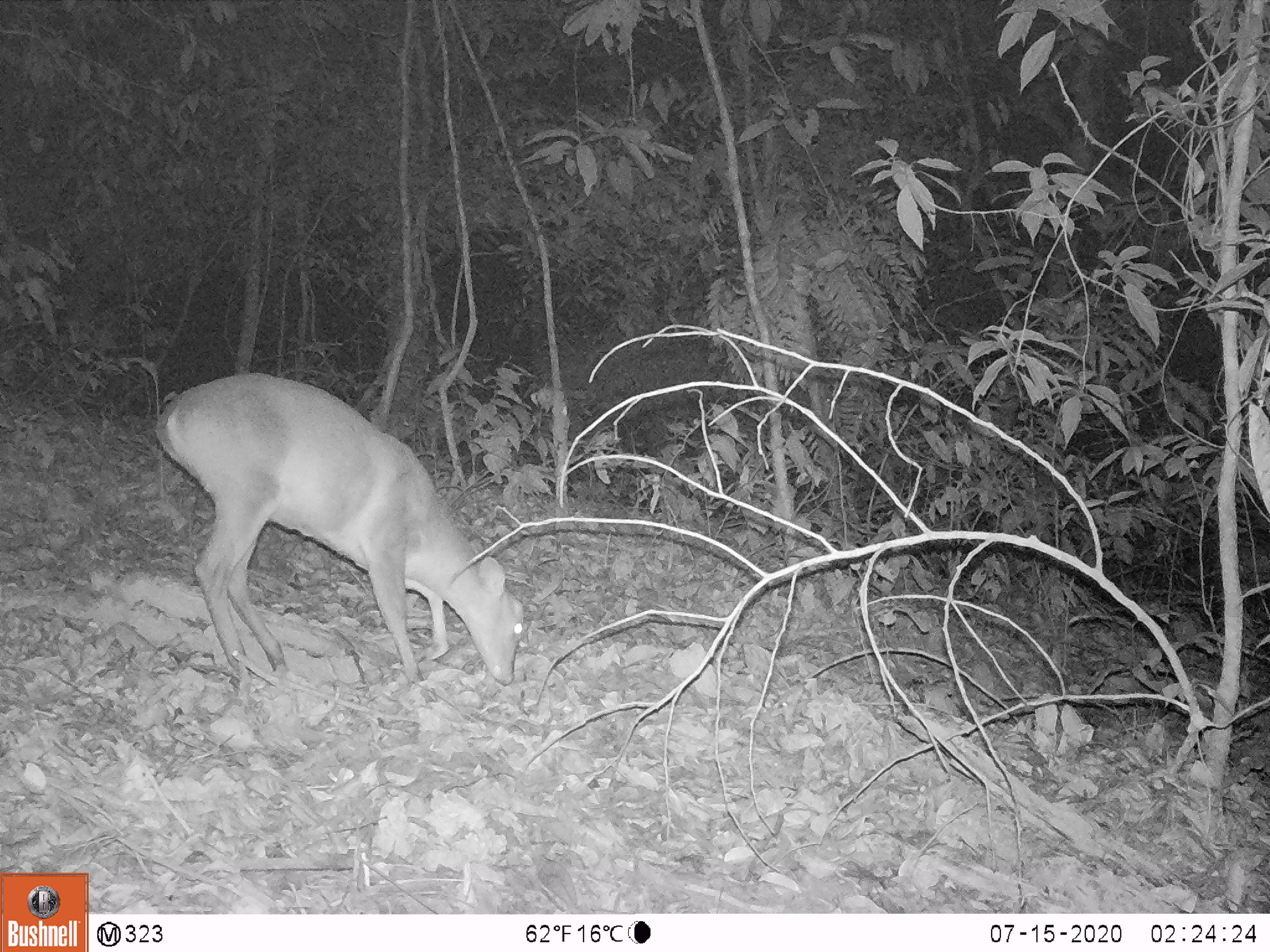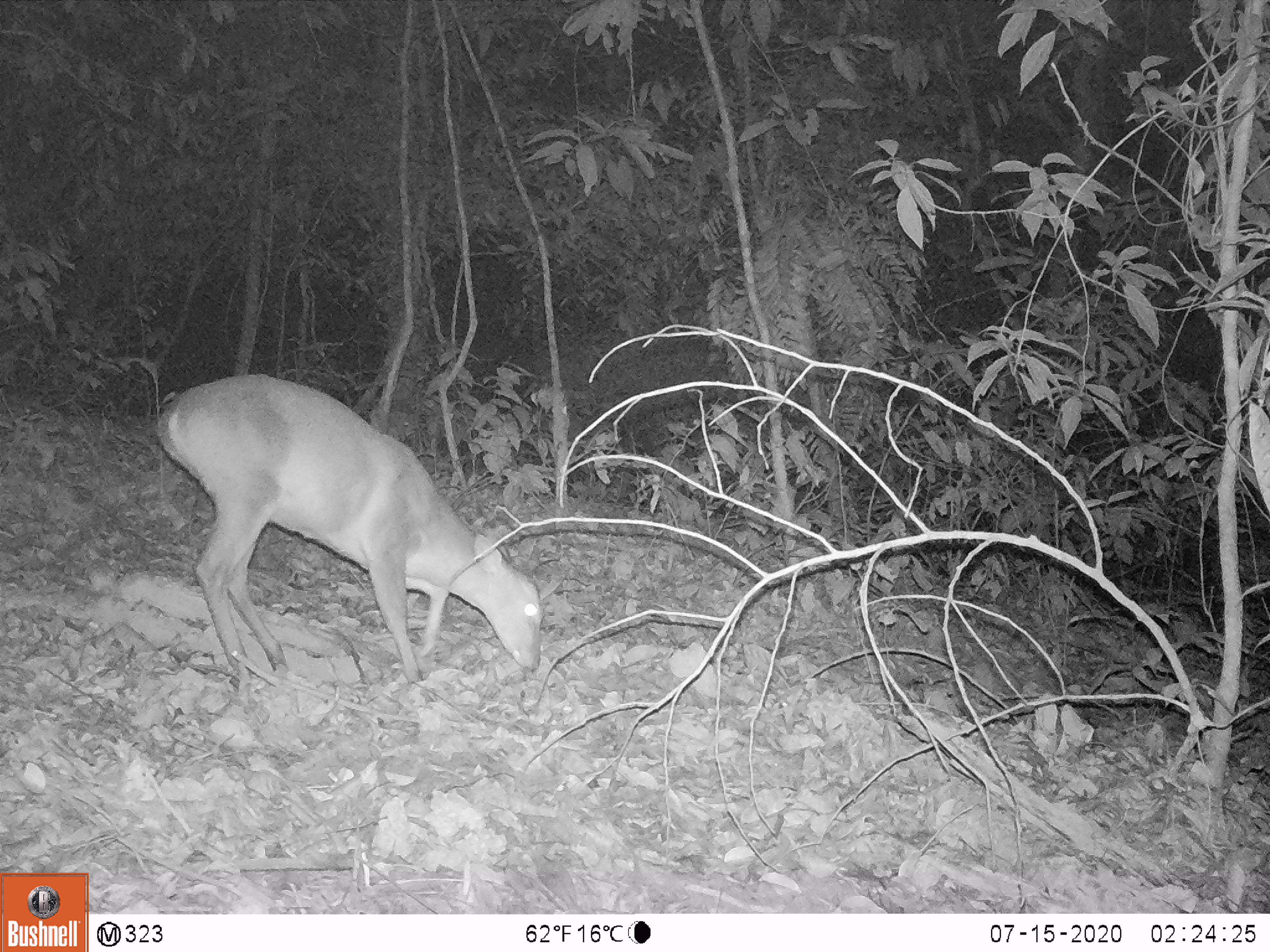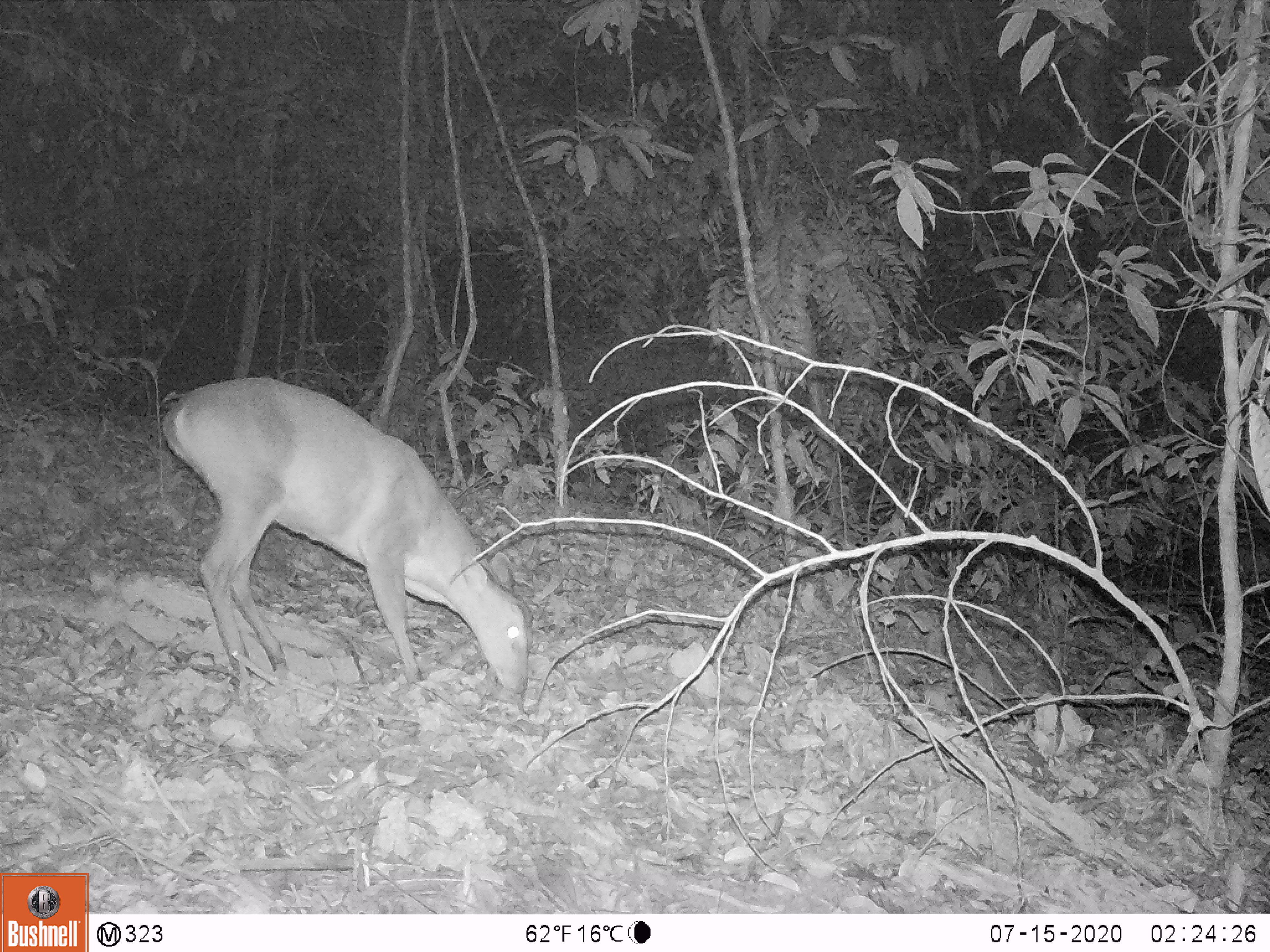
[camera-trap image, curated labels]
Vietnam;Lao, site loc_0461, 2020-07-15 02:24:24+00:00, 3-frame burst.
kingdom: Animalia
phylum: Chordata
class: Mammalia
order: Artiodactyla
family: Cervidae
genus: Muntiacus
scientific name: Muntiacus vuquangensis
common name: large-antlered muntjac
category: large antlered muntjac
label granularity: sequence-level